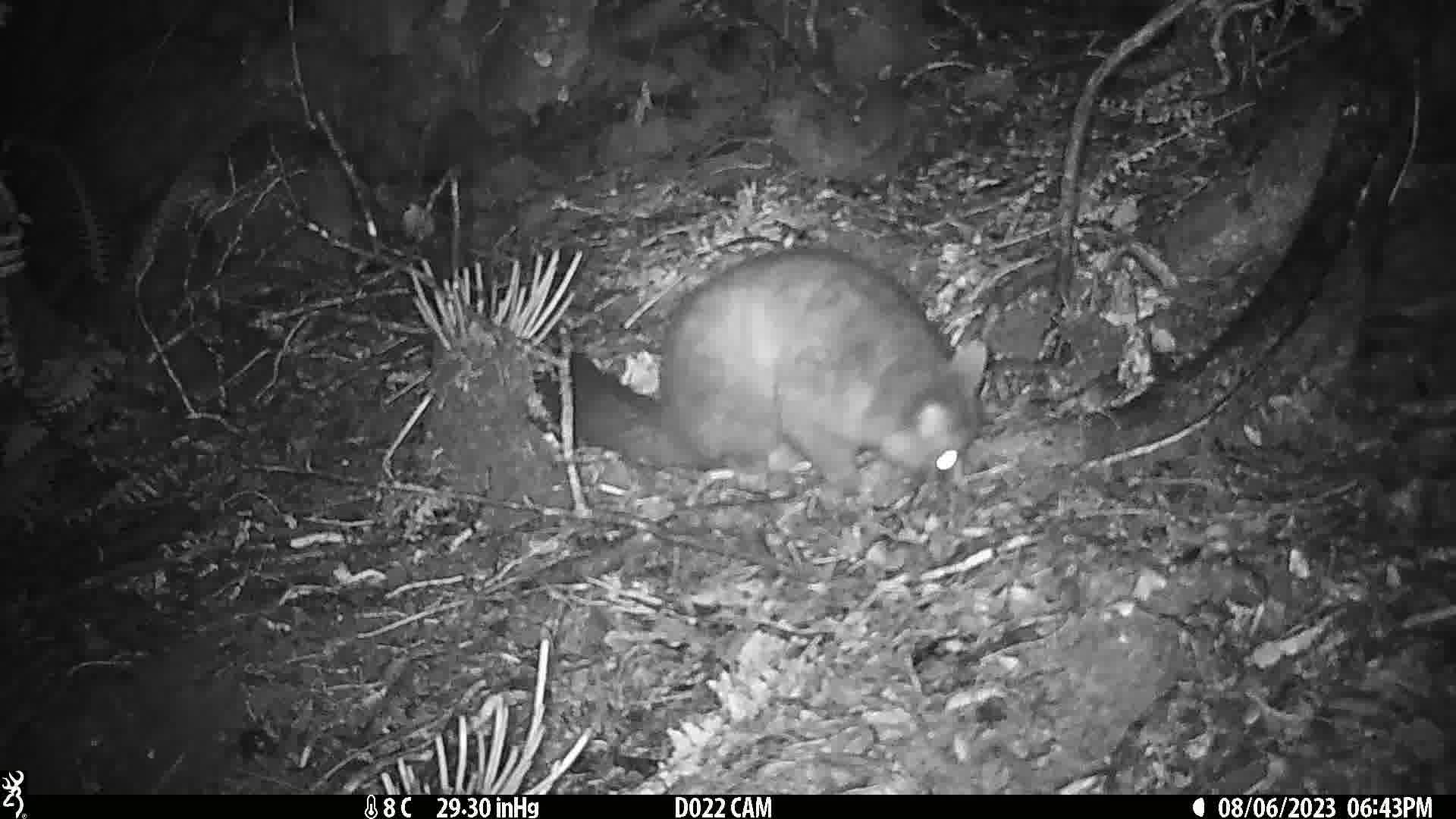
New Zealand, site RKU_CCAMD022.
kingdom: Animalia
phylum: Chordata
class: Mammalia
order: Diprotodontia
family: Phalangeridae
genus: Trichosurus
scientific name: Trichosurus vulpecula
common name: common brushtail possum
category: possum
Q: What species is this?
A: Possum (common brushtail possum) (Trichosurus vulpecula).